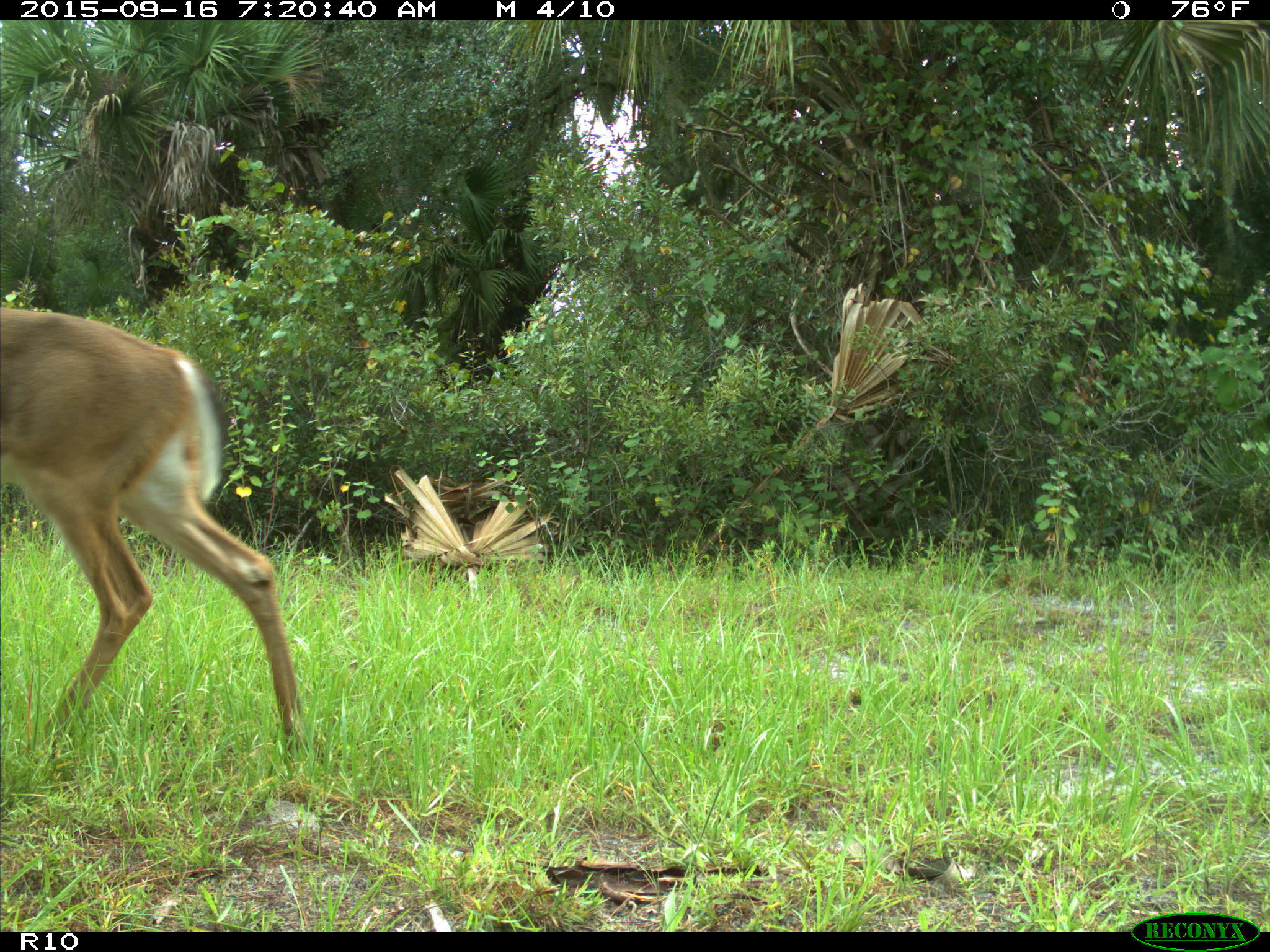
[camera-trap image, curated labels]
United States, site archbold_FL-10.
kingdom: Animalia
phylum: Chordata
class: Mammalia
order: Artiodactyla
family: Cervidae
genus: Odocoileus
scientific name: Odocoileus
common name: deer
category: unidentified deer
Unidentified deer (deer) (Odocoileus).